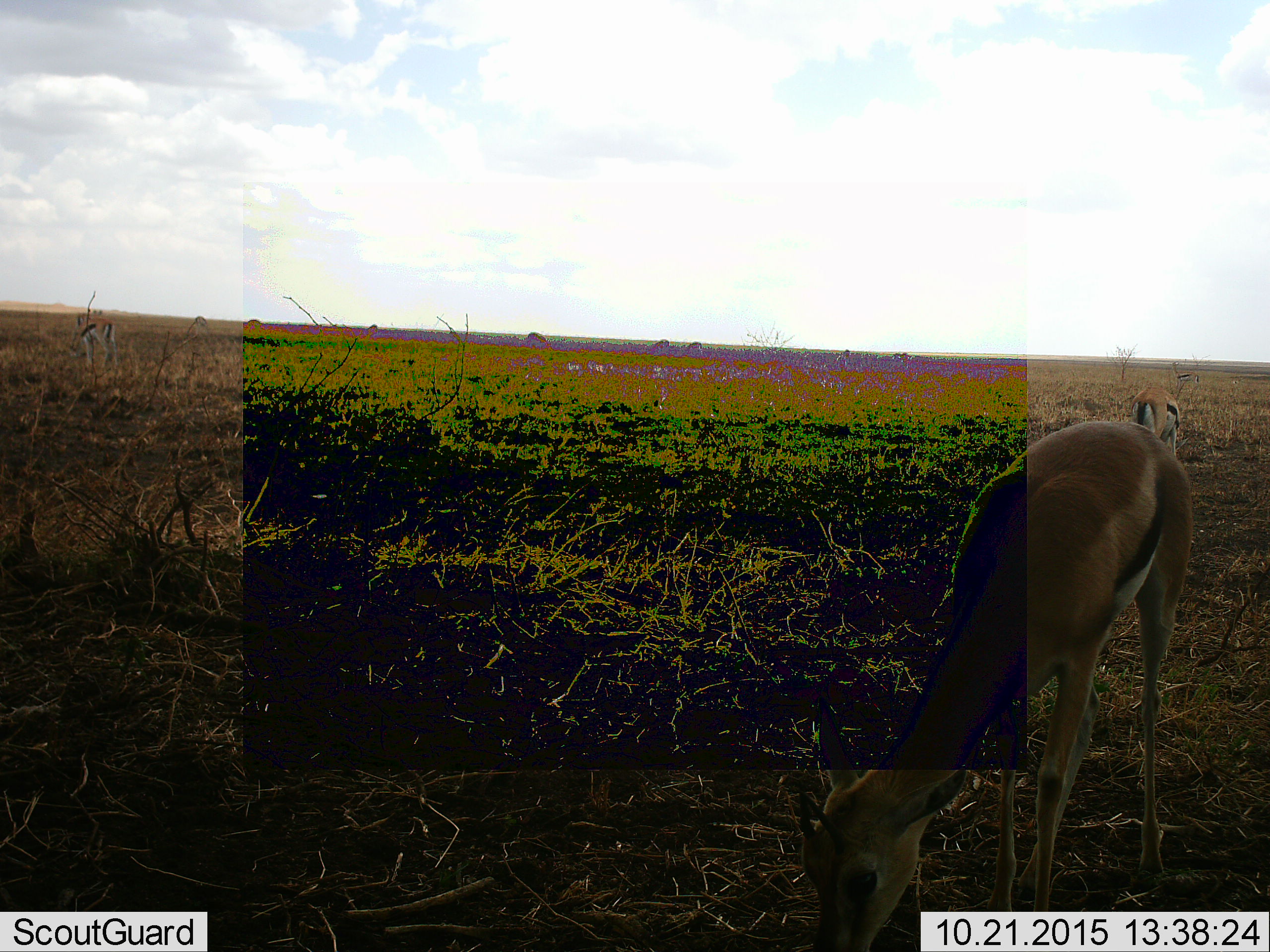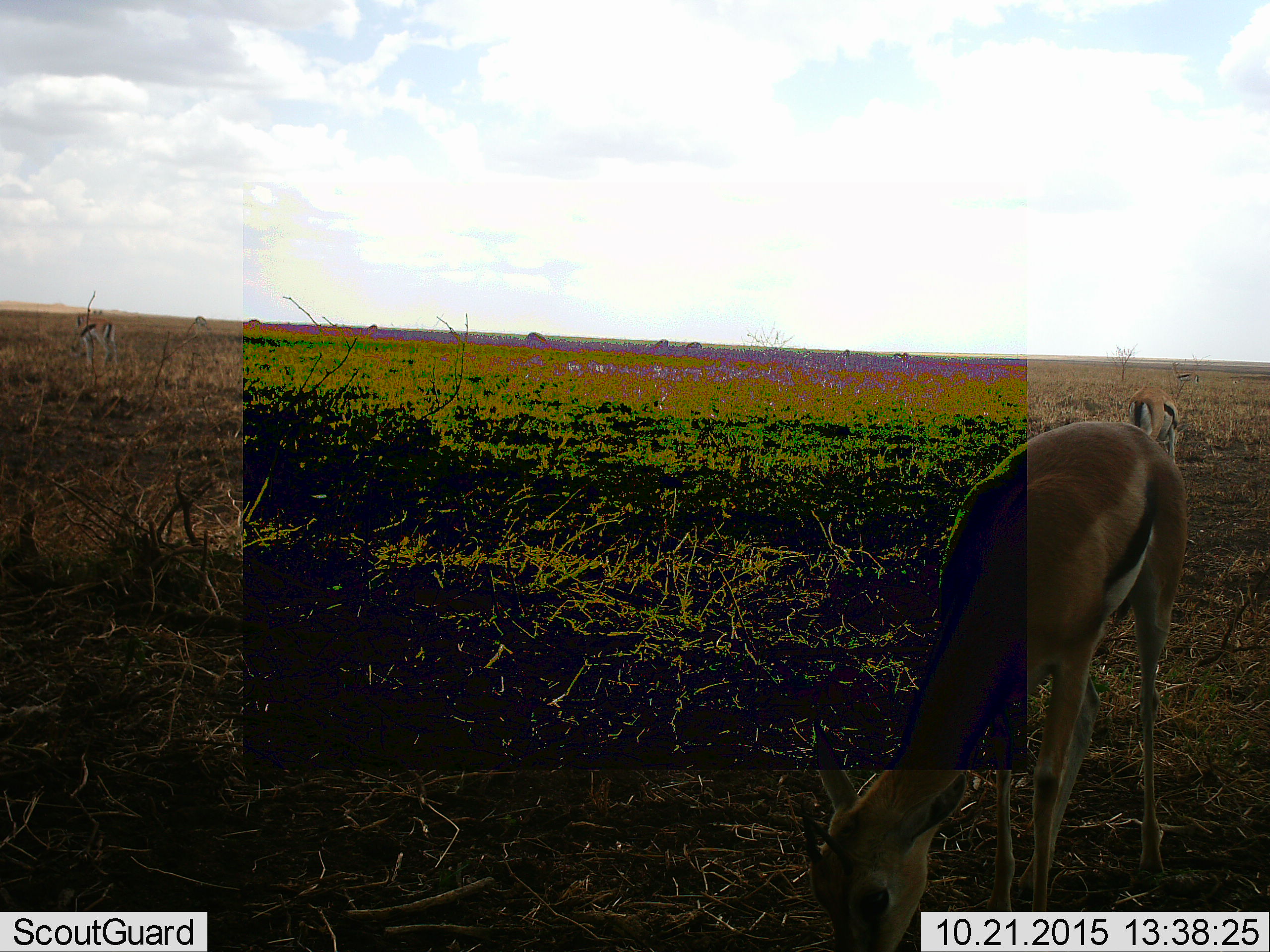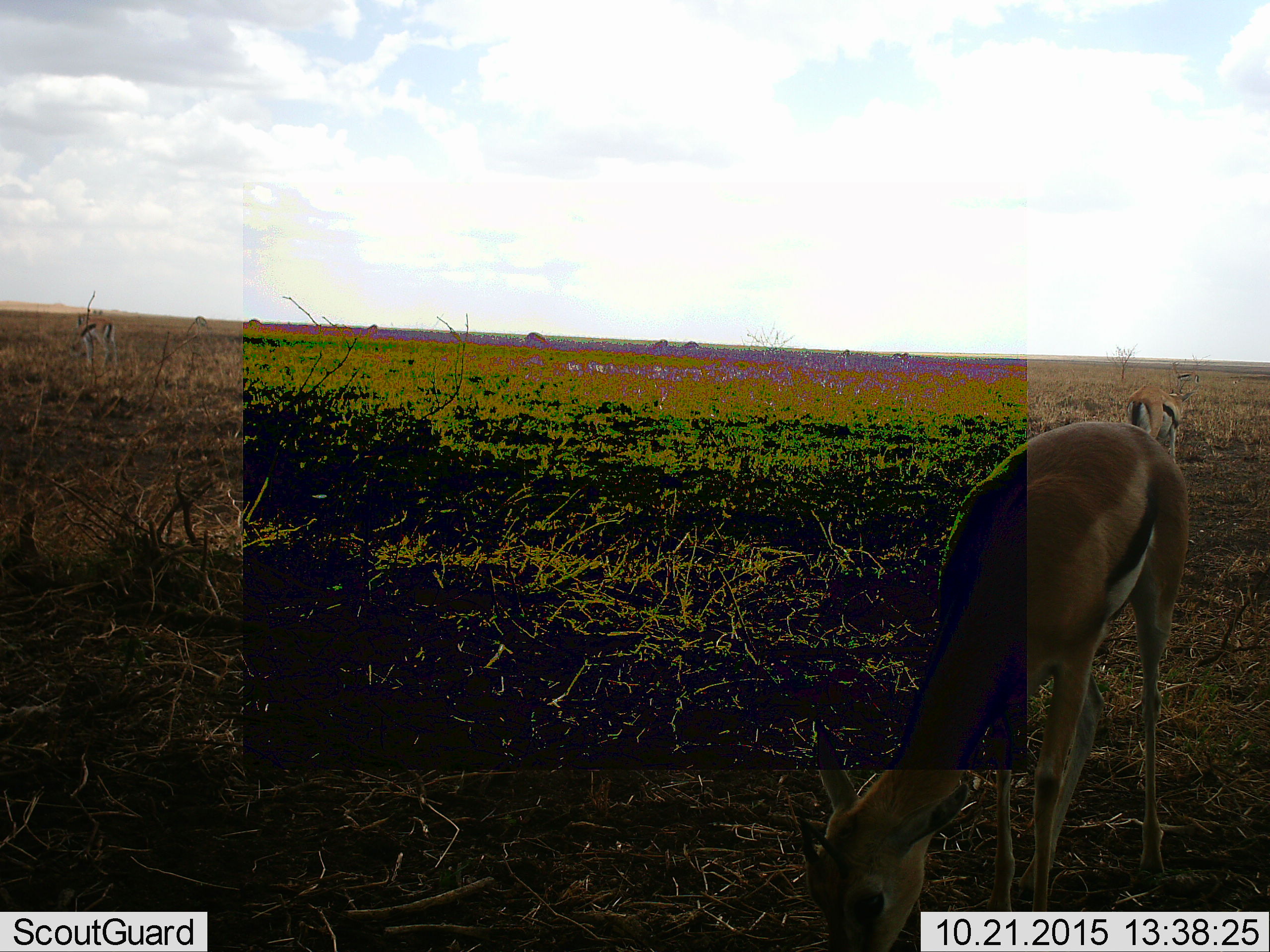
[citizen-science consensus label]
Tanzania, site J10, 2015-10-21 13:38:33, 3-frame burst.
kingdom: Animalia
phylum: Chordata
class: Mammalia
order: Artiodactyla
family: Bovidae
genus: Eudorcas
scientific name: Eudorcas thomsonii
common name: thomson's gazelle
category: gazellethomsons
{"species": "gazellethomsons (thomson's gazelle) (Eudorcas thomsonii)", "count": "10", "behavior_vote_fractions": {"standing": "33%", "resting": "11%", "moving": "11%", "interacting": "0%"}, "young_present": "0%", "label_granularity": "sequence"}